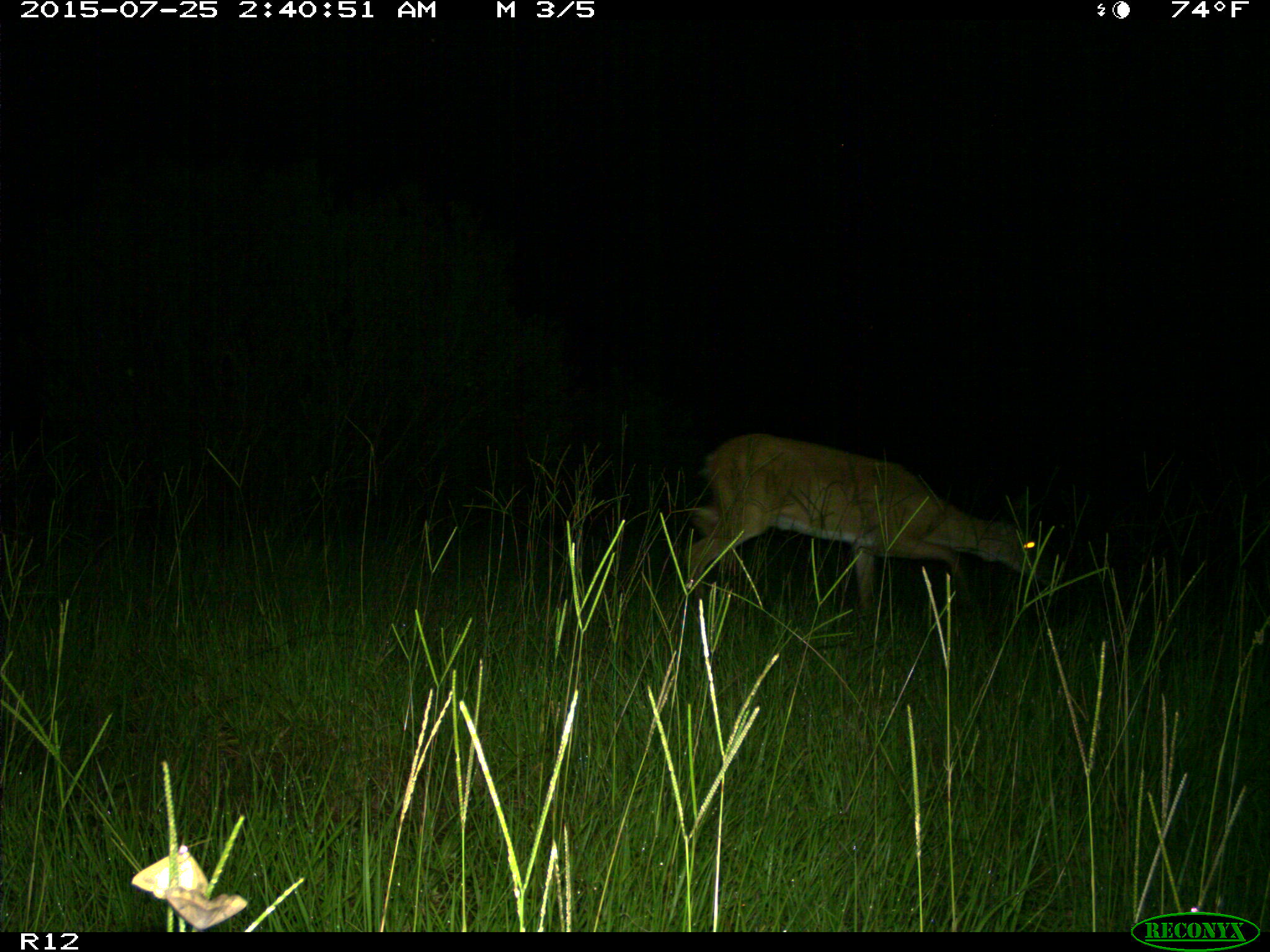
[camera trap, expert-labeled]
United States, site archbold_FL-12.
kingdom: Animalia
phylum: Chordata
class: Mammalia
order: Artiodactyla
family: Cervidae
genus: Odocoileus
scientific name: Odocoileus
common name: deer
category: unidentified deer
Unidentified deer (deer) (Odocoileus).